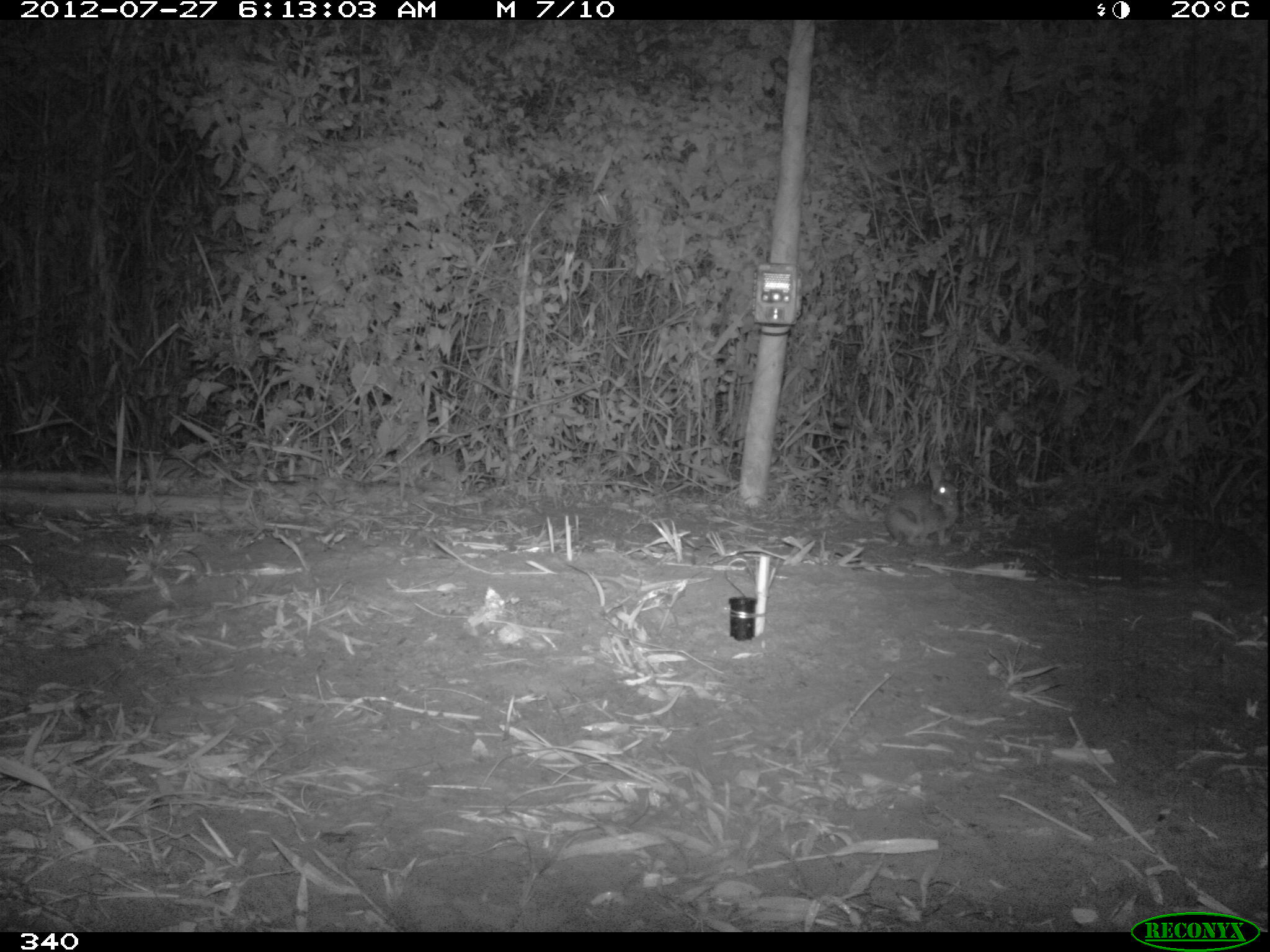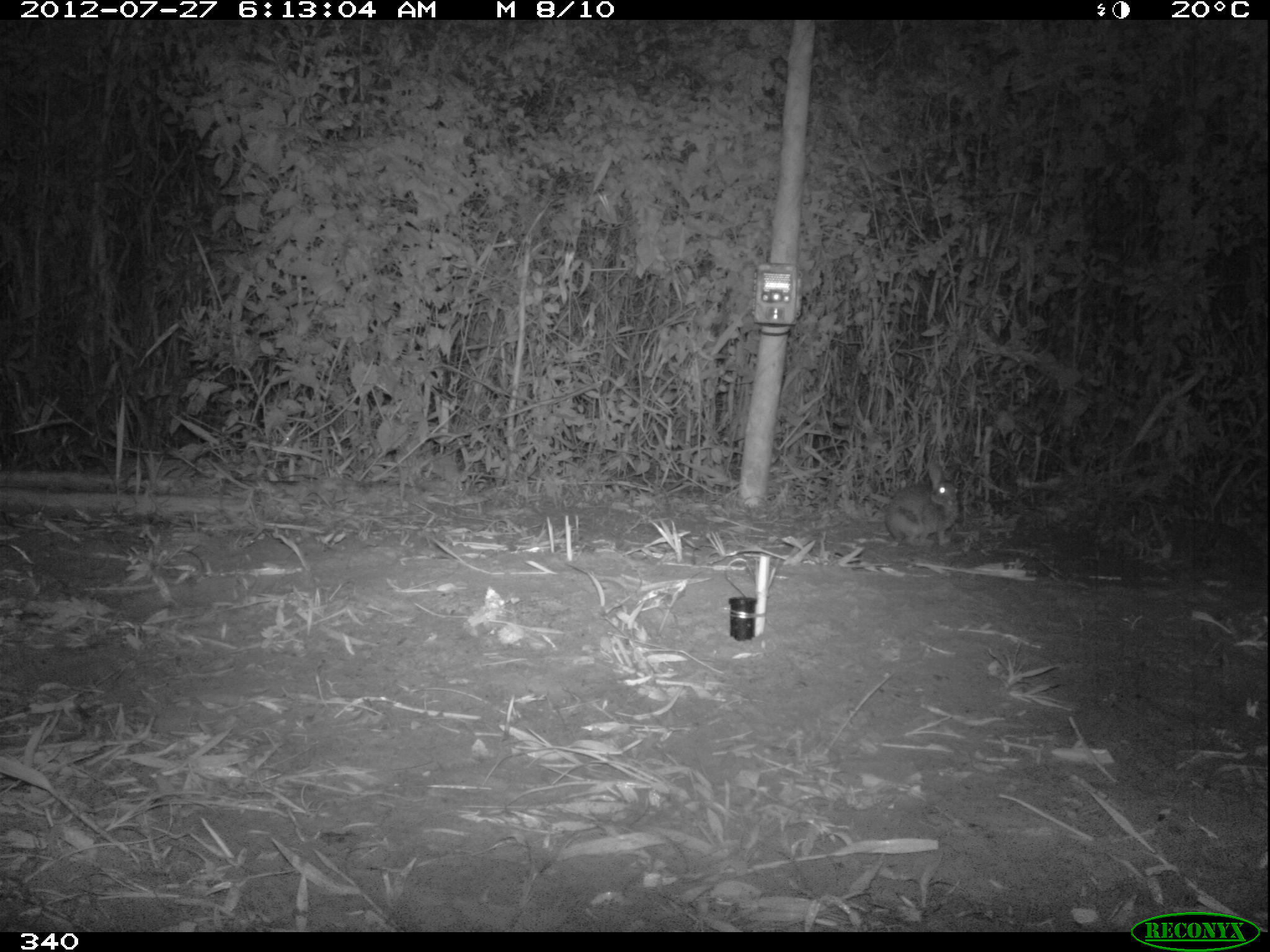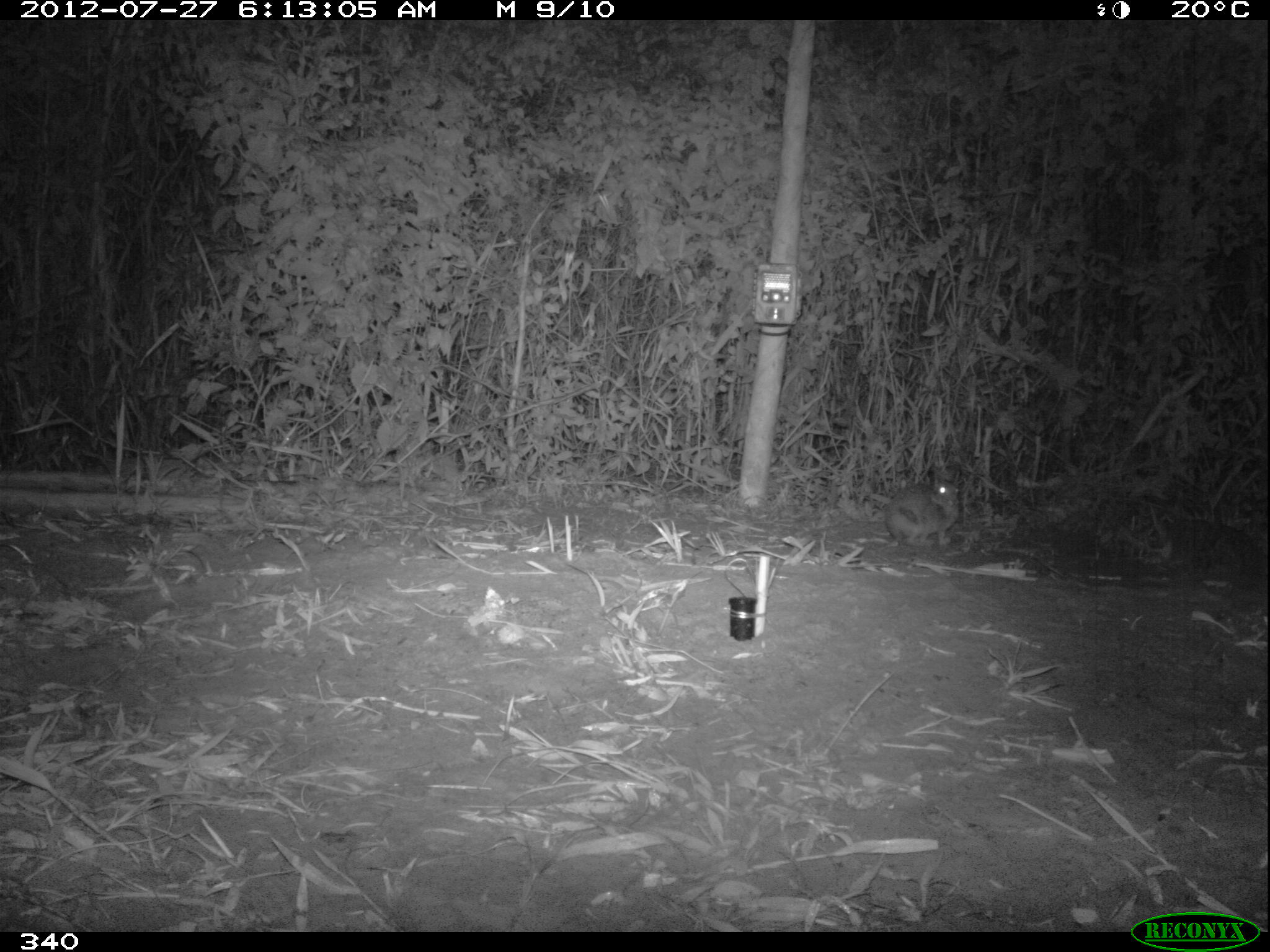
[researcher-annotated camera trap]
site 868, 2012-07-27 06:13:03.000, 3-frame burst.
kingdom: Animalia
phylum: Chordata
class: Mammalia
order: Lagomorpha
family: Leporidae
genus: Sylvilagus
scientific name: Sylvilagus brasiliensis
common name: tapeti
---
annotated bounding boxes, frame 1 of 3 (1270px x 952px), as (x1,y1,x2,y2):
sylvilagus brasiliensis: (883,463,961,546)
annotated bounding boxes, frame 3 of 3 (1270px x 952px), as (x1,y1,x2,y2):
sylvilagus brasiliensis: (883,467,960,546)